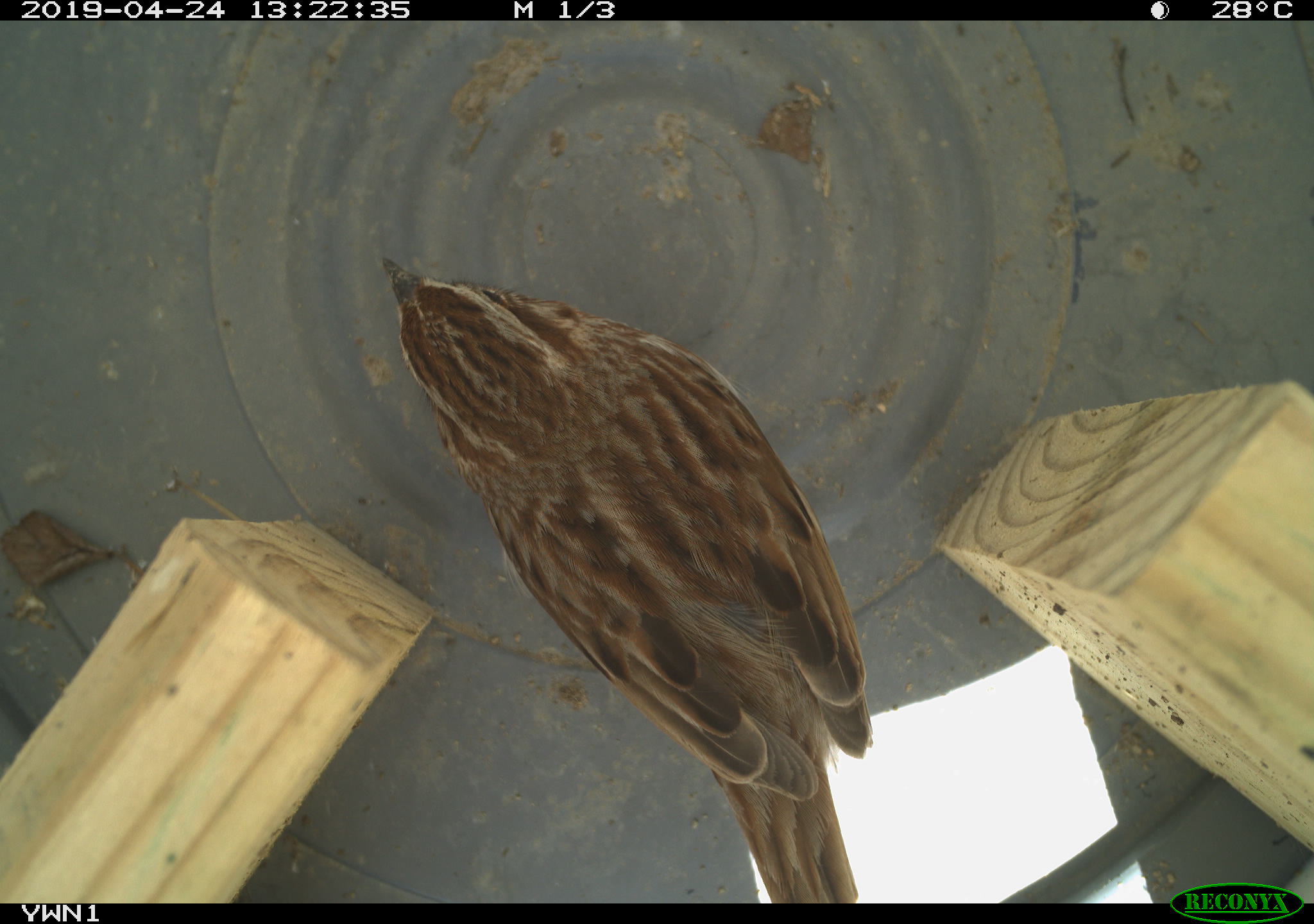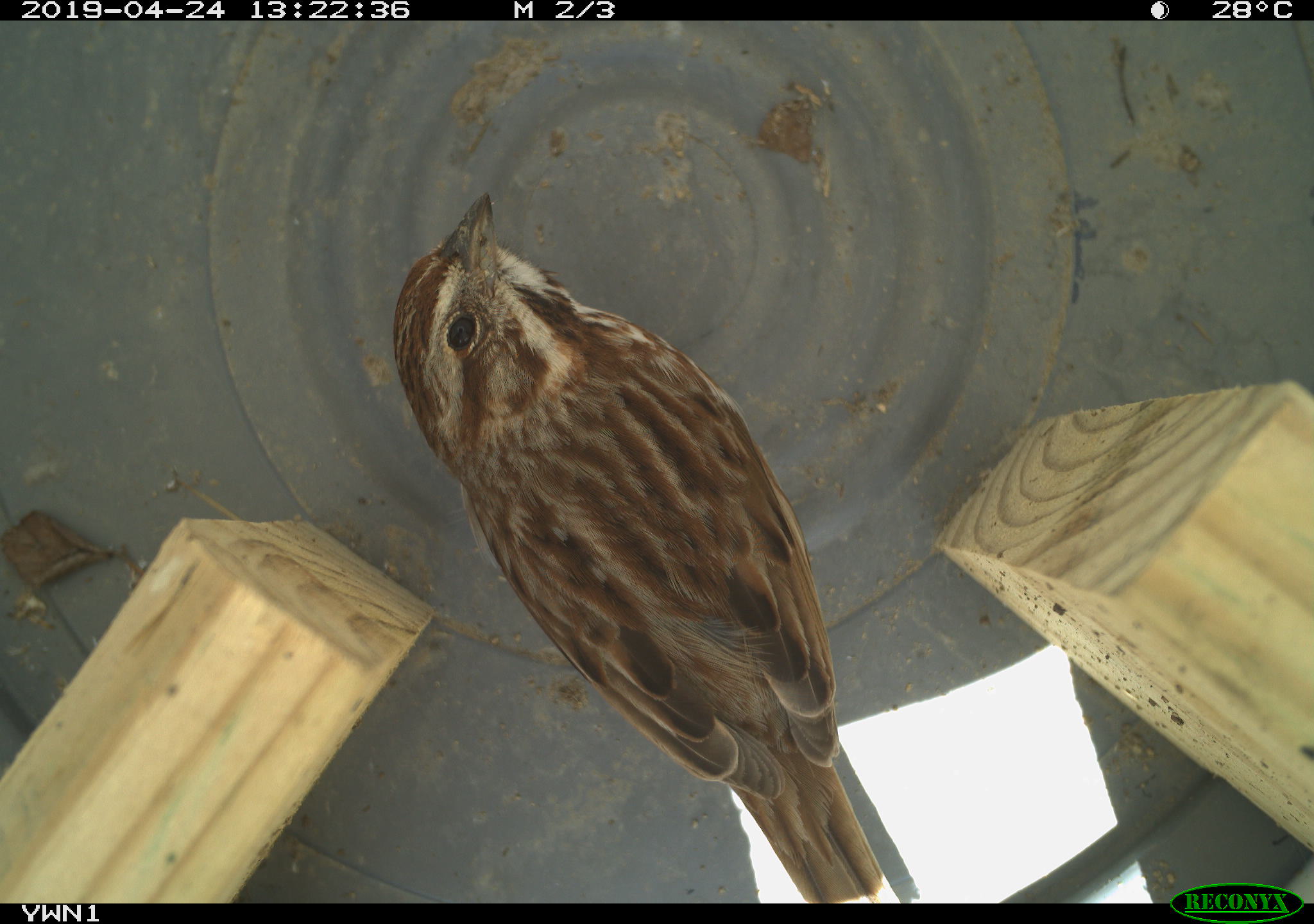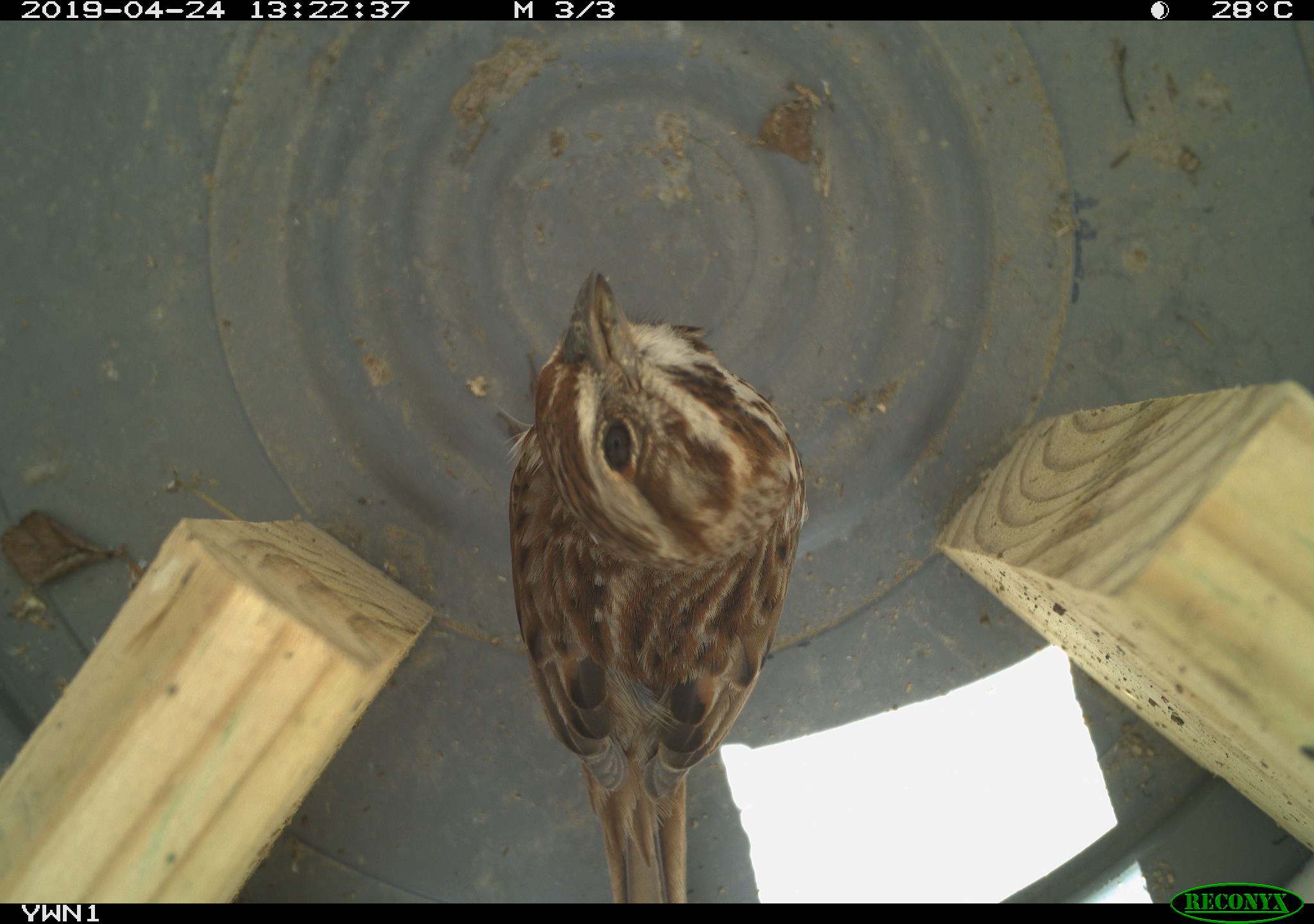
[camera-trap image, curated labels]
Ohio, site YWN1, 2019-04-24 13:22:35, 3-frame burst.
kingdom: Animalia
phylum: Chordata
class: Aves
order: Passeriformes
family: Passerellidae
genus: Melospiza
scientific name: Melospiza melodia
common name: song sparrow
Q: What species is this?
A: Song sparrow (Melospiza melodia).